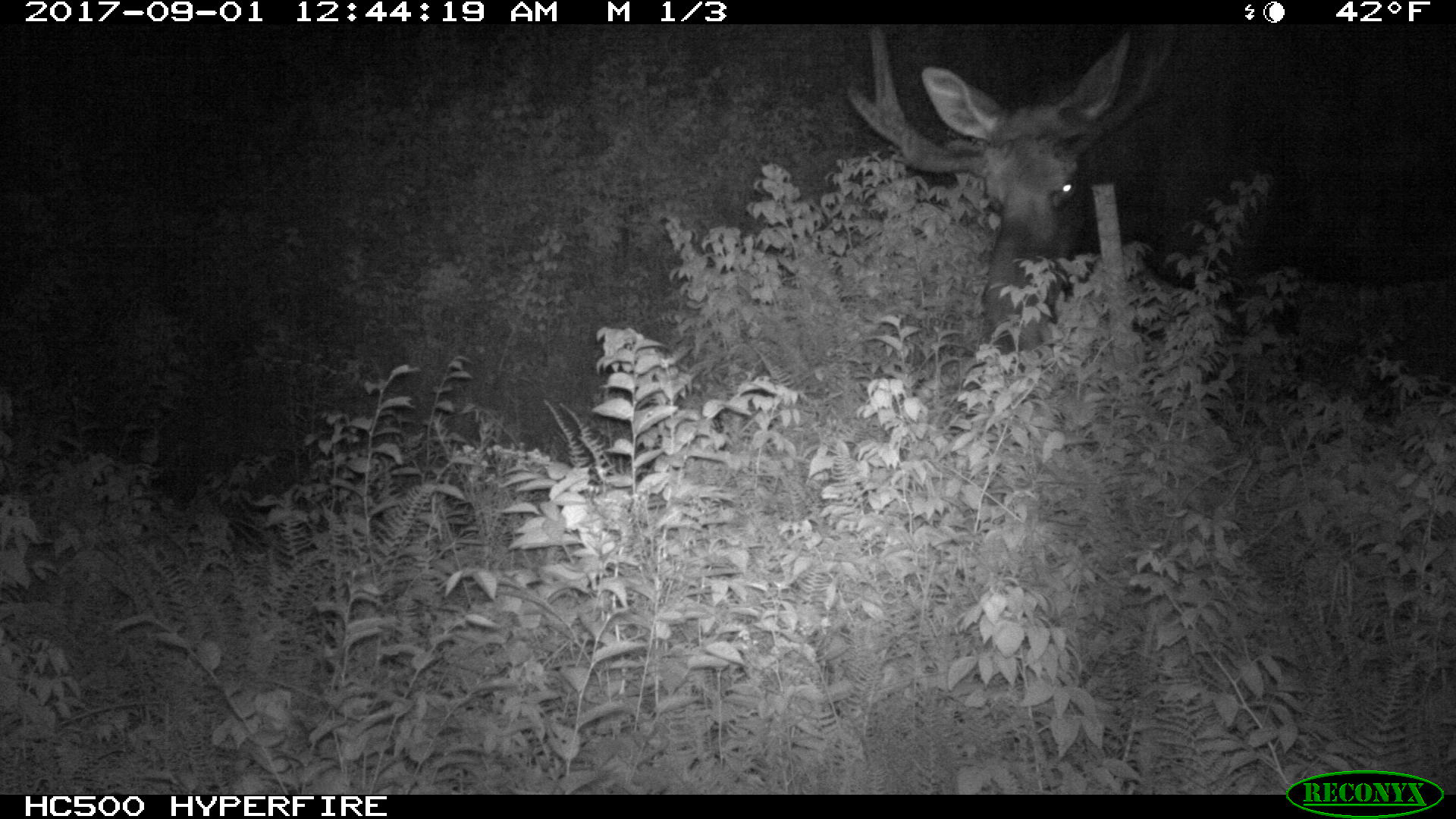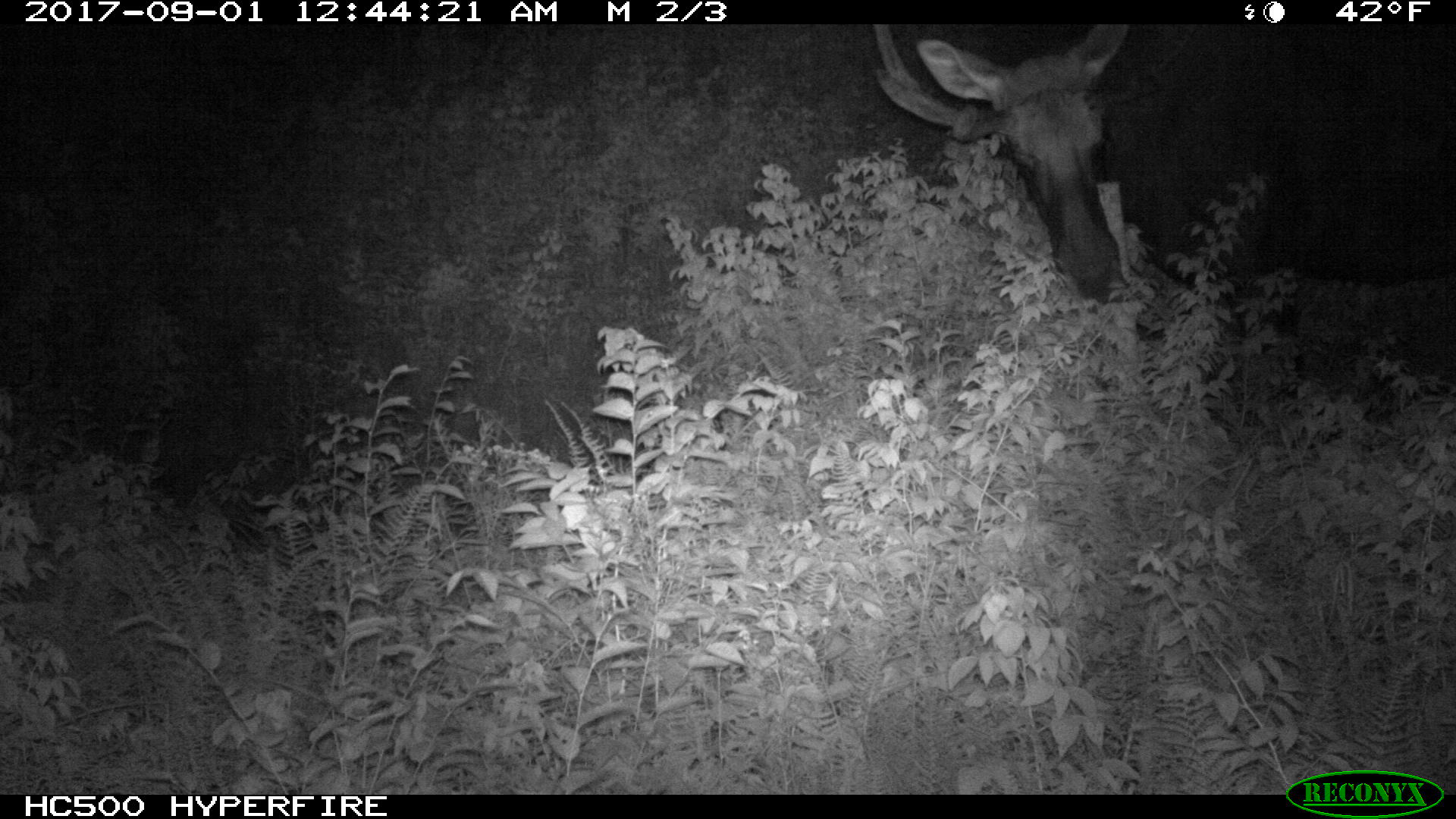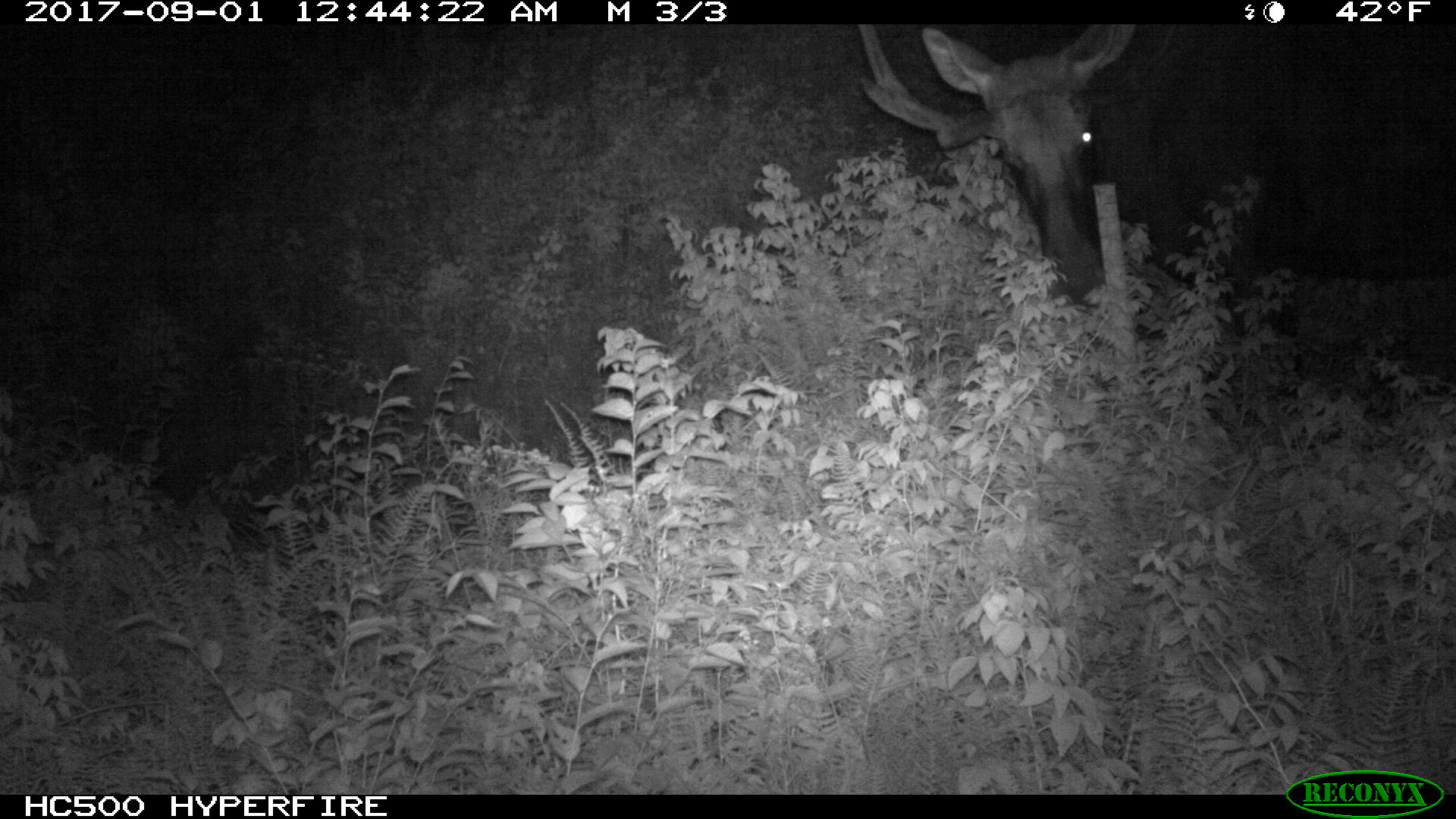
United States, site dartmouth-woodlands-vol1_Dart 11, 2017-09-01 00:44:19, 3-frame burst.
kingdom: Animalia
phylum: Chordata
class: Mammalia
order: Artiodactyla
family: Cervidae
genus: Alces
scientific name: Alces alces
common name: moose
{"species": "moose (Alces alces)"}